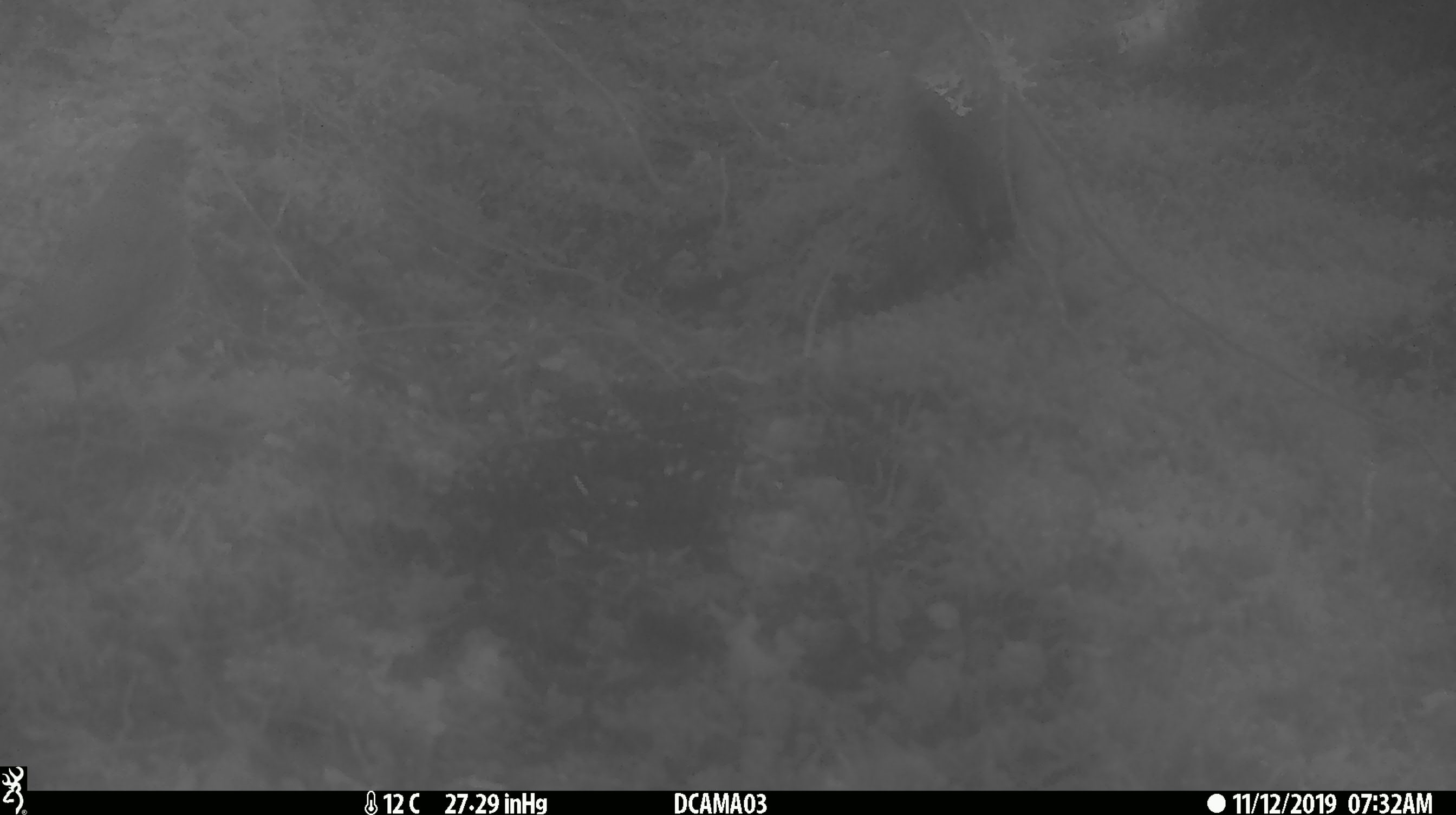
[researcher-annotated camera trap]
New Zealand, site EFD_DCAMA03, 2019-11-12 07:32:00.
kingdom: Animalia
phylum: Chordata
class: Aves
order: Passeriformes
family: Turdidae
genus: Turdus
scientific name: Turdus philomelos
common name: song thrush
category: thrush